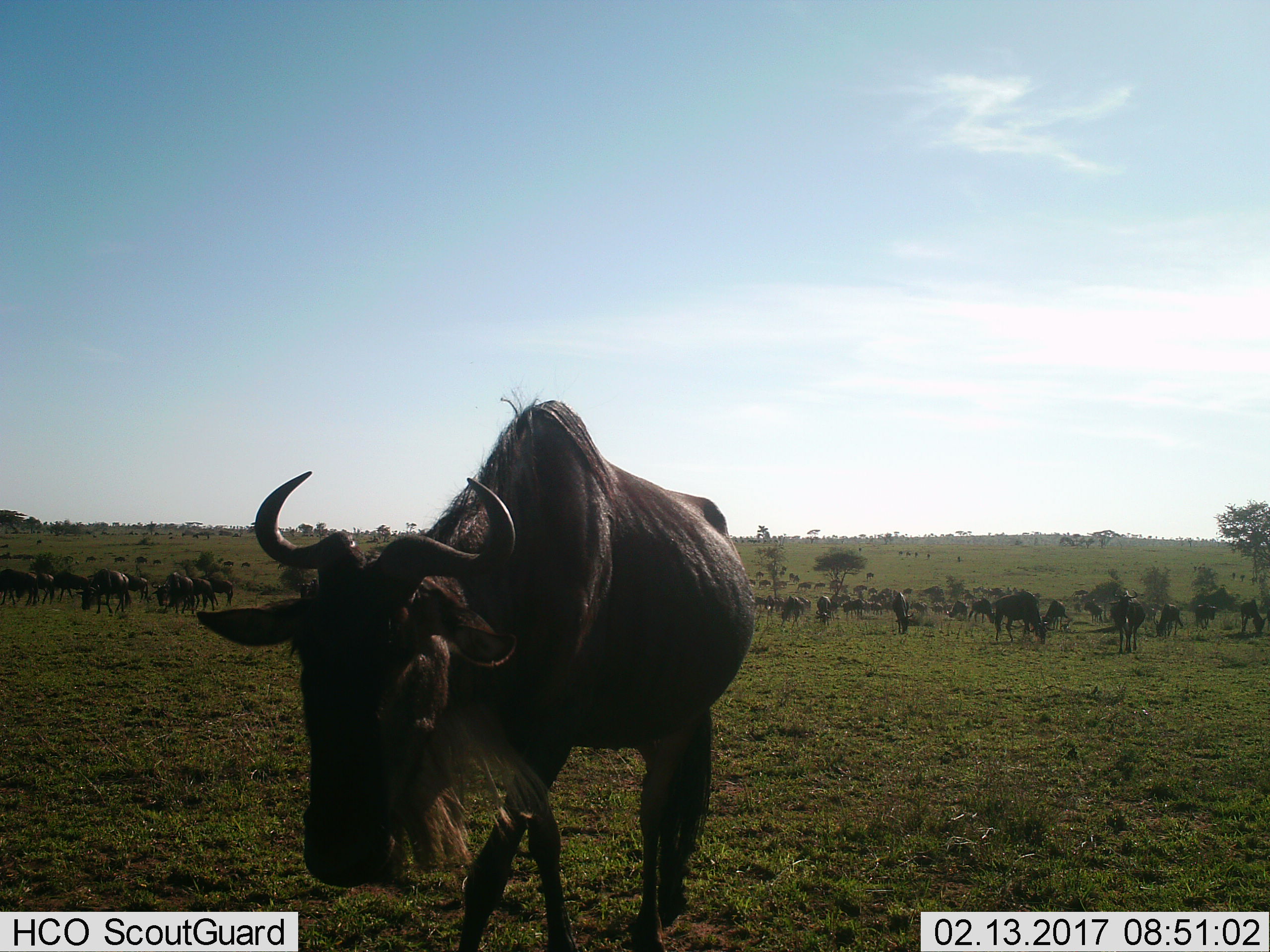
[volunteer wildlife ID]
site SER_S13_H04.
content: unidentified animal